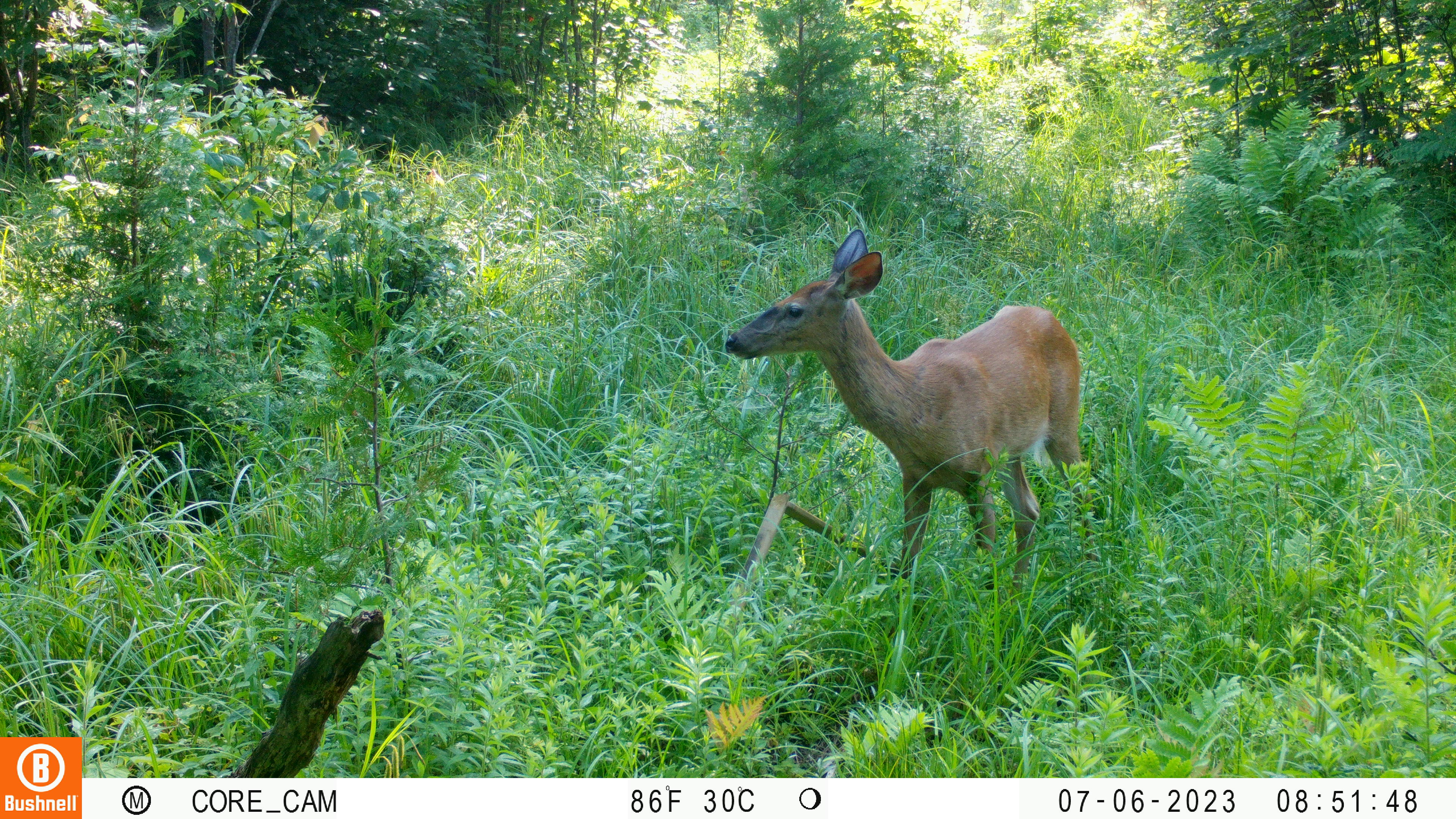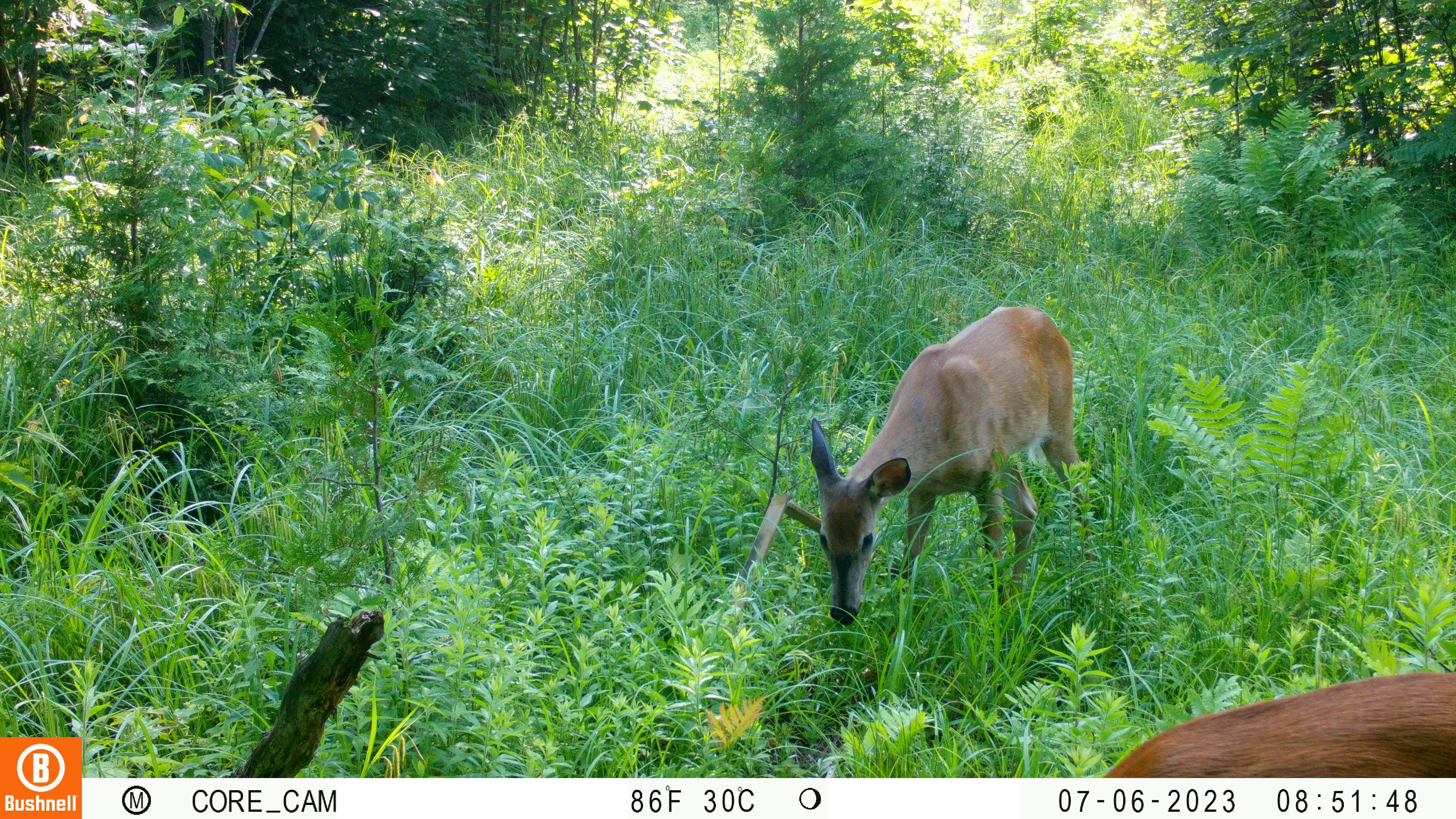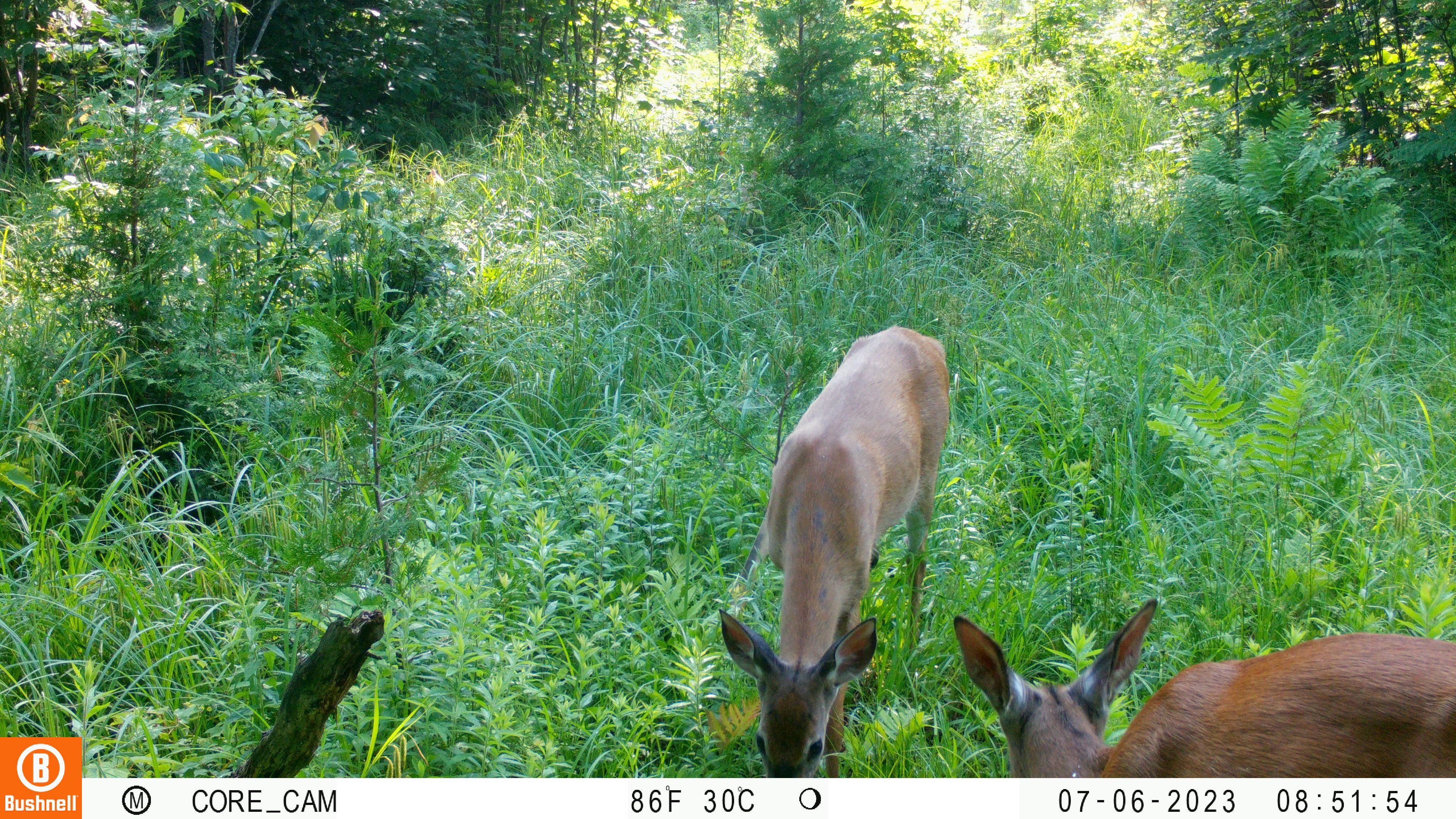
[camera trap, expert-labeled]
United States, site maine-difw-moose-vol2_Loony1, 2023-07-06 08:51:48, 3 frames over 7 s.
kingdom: Animalia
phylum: Chordata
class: Mammalia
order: Artiodactyla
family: Cervidae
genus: Odocoileus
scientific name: Odocoileus virginianus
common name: white-tailed deer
White-tailed deer (Odocoileus virginianus).